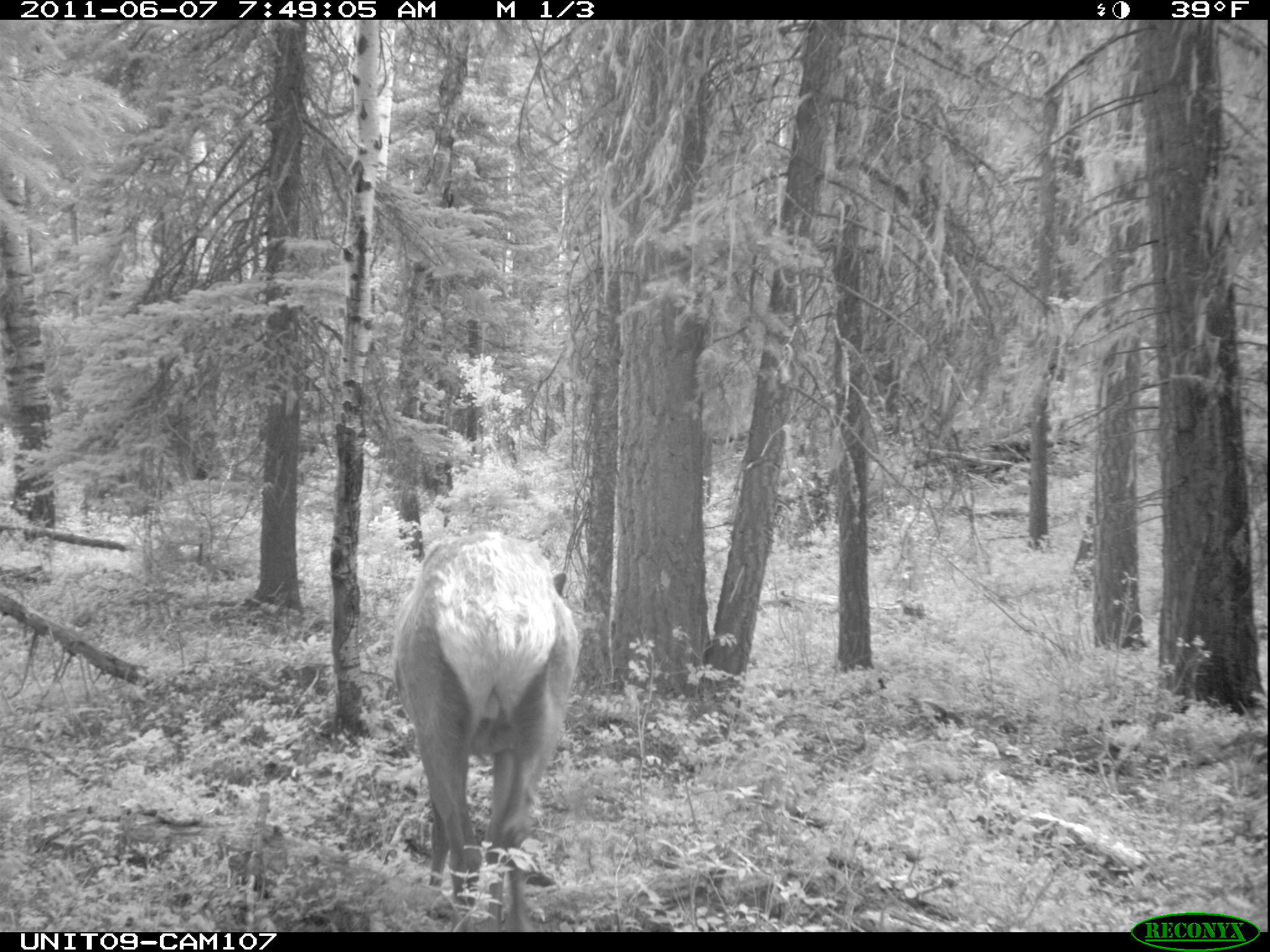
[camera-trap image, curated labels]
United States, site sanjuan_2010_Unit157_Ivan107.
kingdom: Animalia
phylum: Chordata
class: Mammalia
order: Artiodactyla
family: Cervidae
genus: Cervus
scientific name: Cervus elaphus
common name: red deer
Cervus elaphus (red deer).